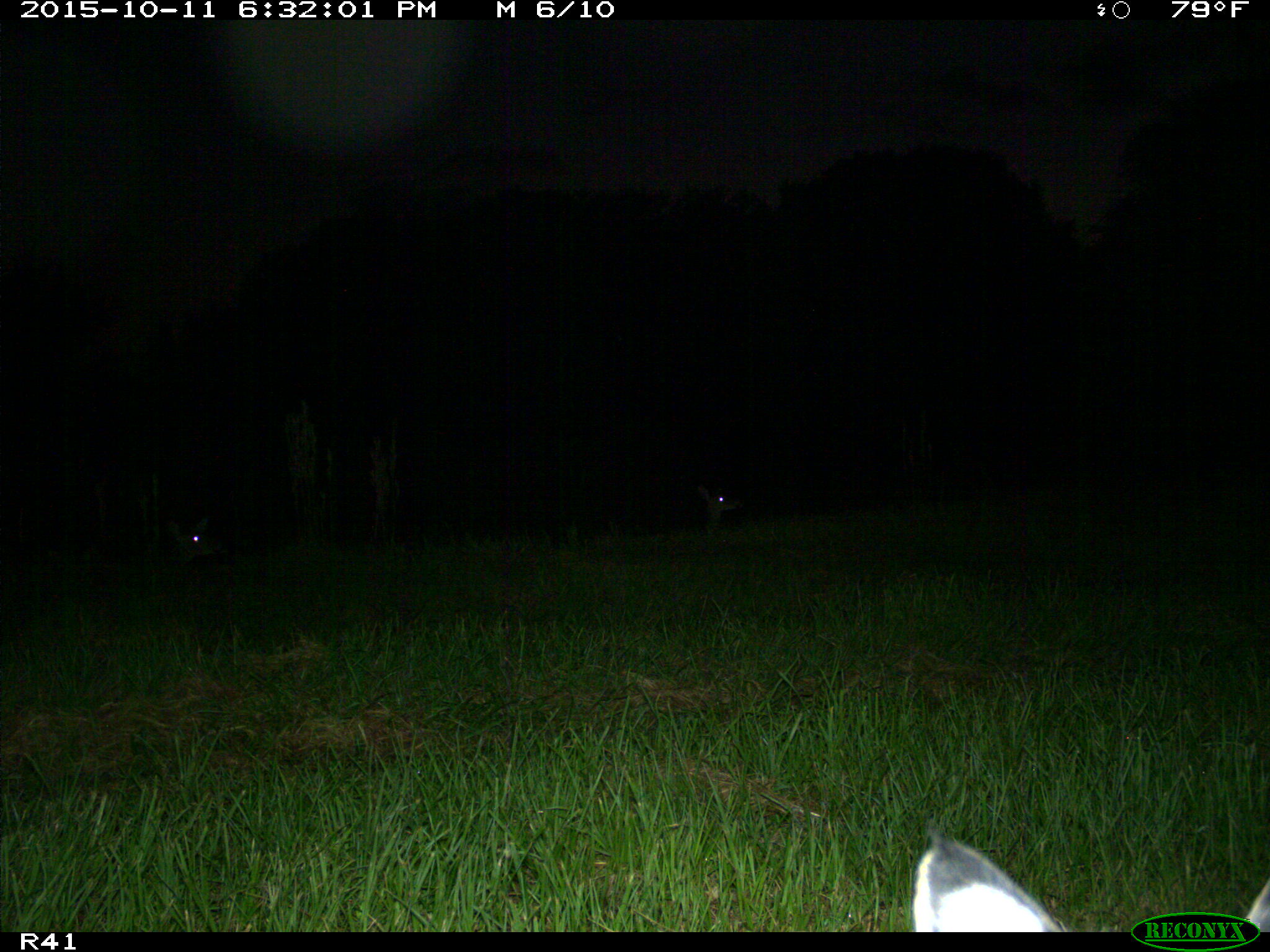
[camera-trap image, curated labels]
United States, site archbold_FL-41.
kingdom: Animalia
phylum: Chordata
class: Mammalia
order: Artiodactyla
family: Cervidae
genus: Odocoileus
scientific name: Odocoileus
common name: deer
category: unidentified deer